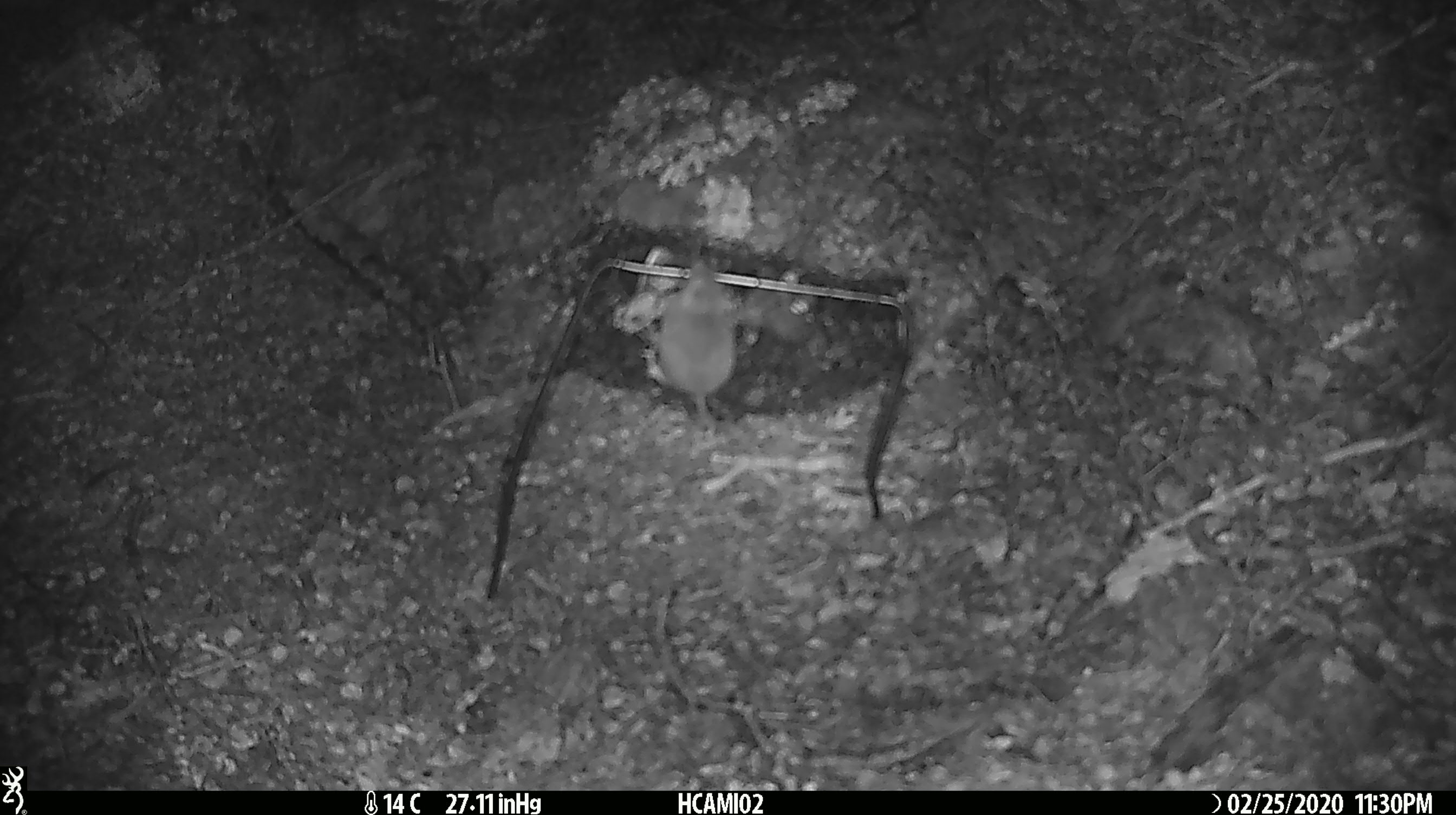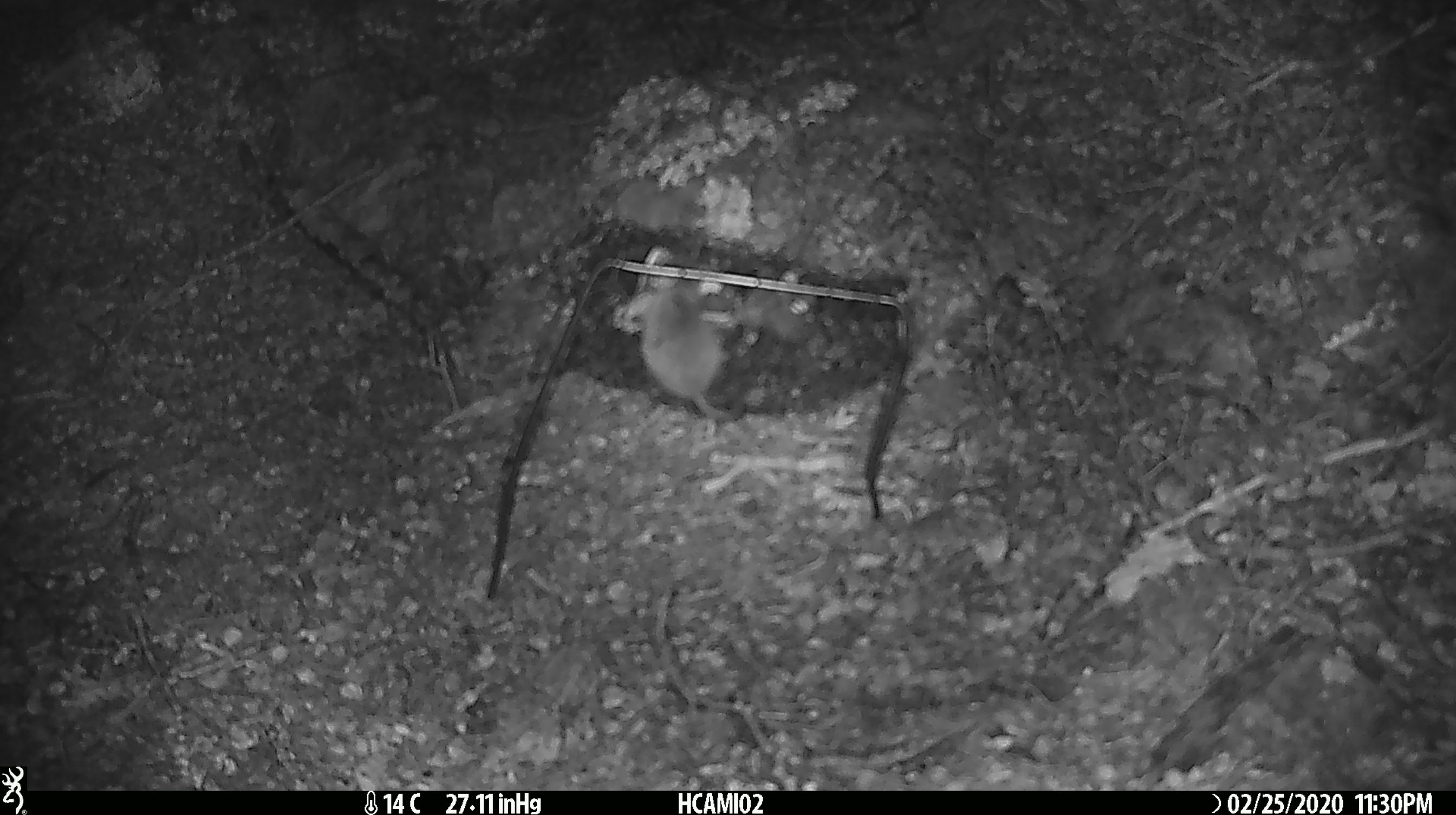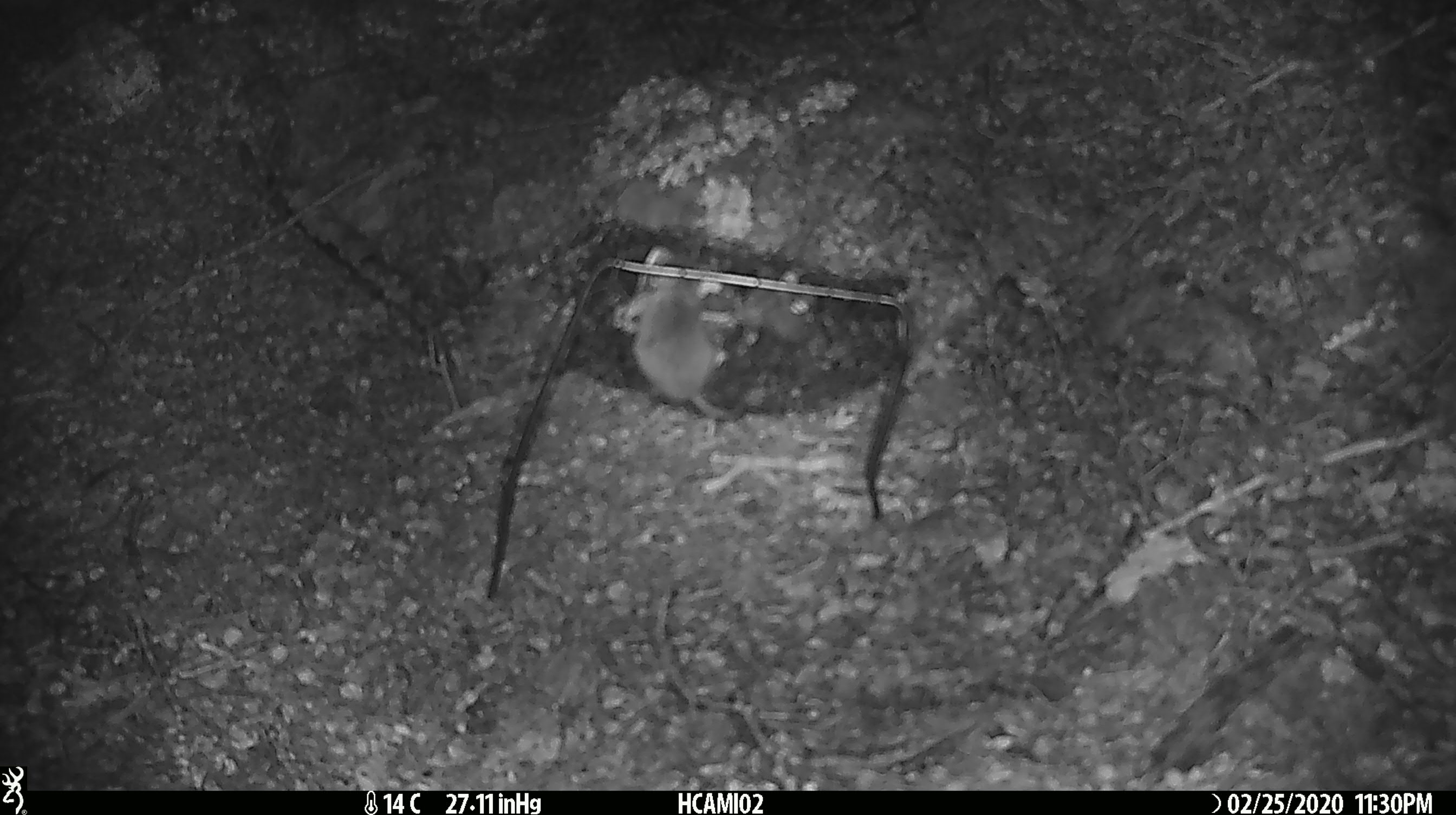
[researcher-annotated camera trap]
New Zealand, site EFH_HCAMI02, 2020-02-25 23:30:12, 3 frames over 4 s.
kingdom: Animalia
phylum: Chordata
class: Mammalia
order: Rodentia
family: Muridae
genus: Mus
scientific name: Mus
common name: mouse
Mouse (Mus).